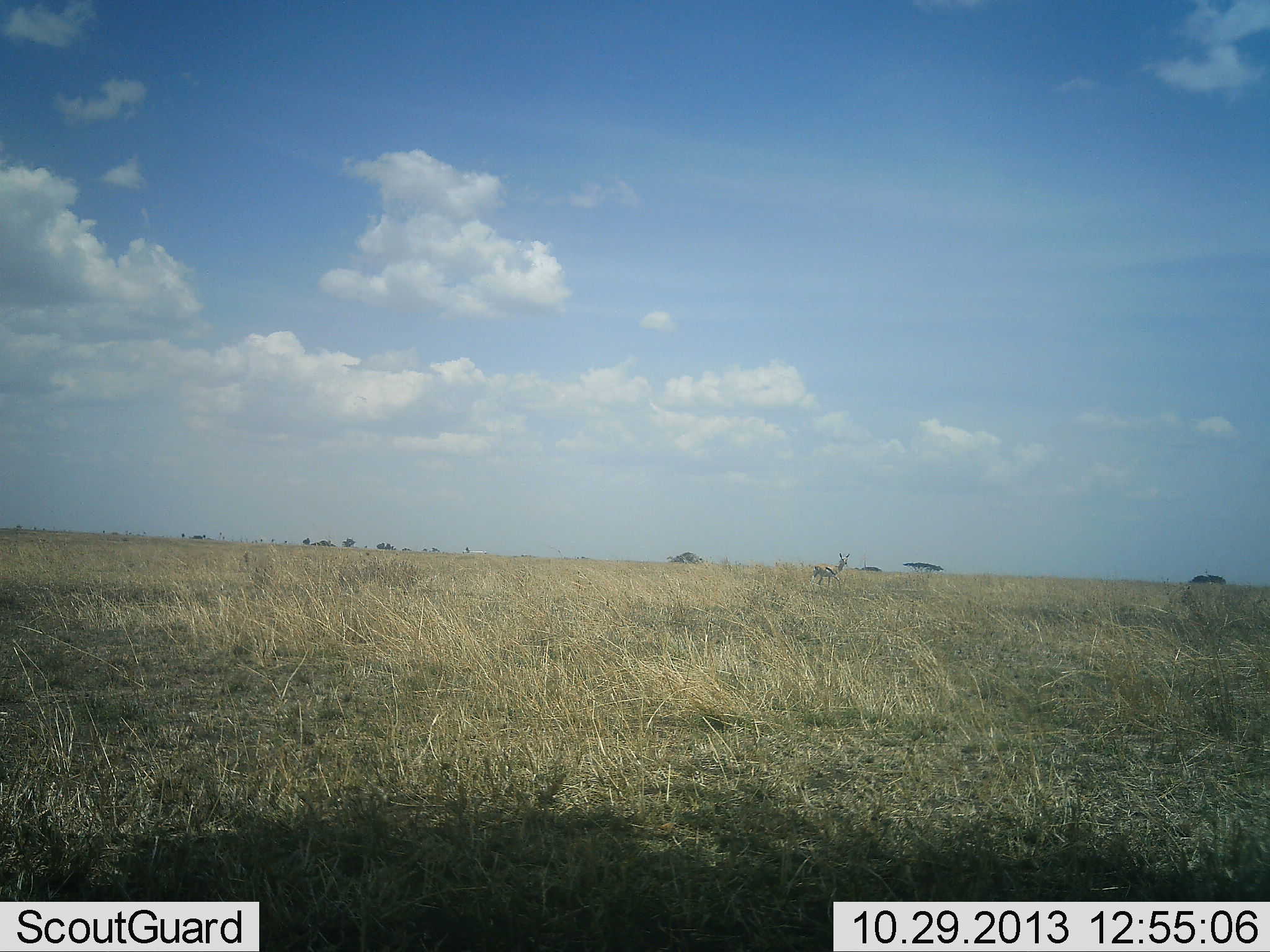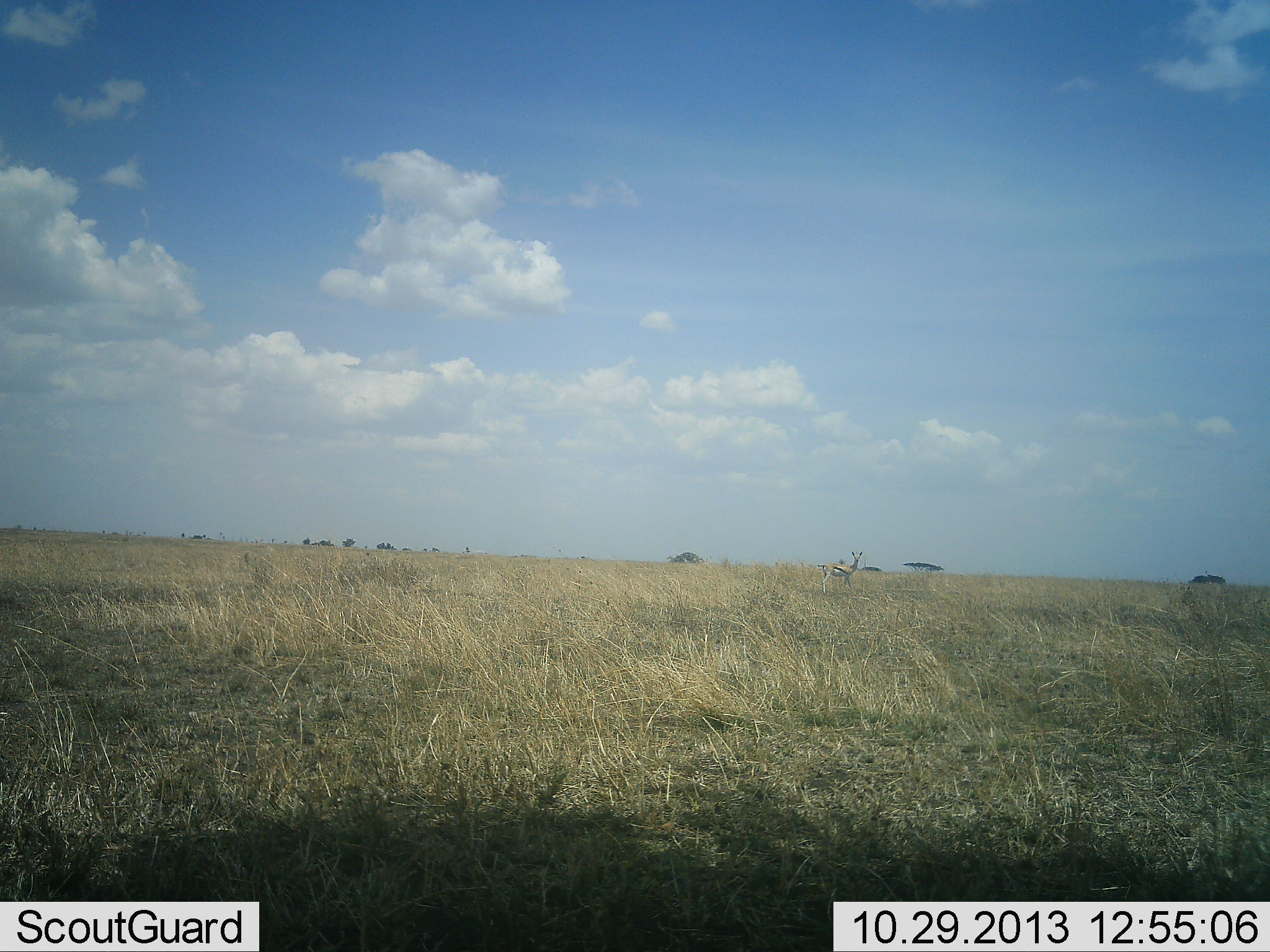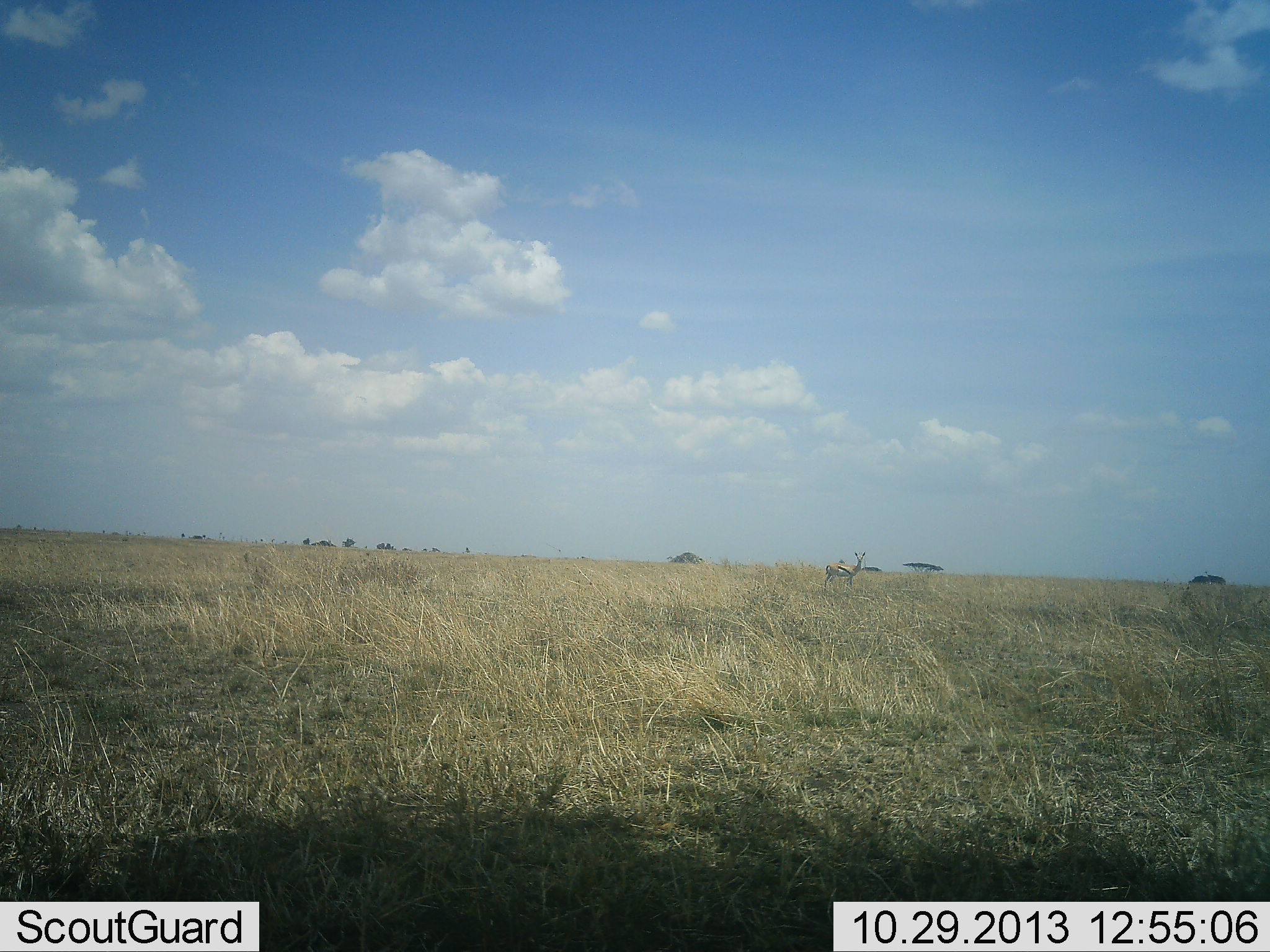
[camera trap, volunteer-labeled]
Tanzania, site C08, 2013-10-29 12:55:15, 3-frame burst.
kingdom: Animalia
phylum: Chordata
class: Mammalia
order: Artiodactyla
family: Bovidae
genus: Eudorcas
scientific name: Eudorcas thomsonii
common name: thomson's gazelle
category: gazellethomsons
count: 1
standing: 36%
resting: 0%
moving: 64%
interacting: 0%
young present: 0%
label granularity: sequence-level